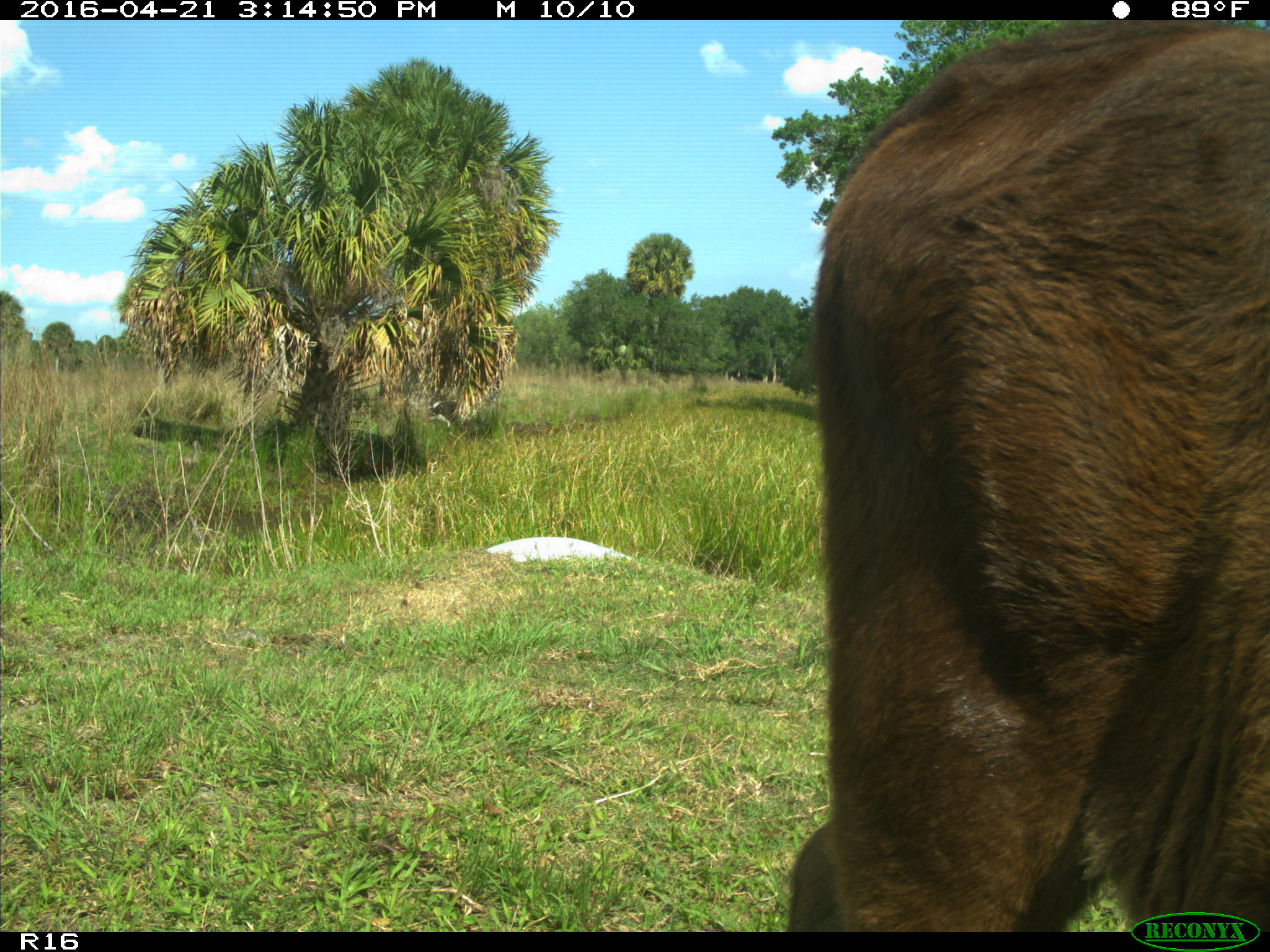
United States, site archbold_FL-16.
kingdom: Animalia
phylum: Chordata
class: Mammalia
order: Artiodactyla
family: Bovidae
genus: Bos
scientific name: Bos taurus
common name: domestic cow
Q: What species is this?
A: Bos taurus (domestic cow).